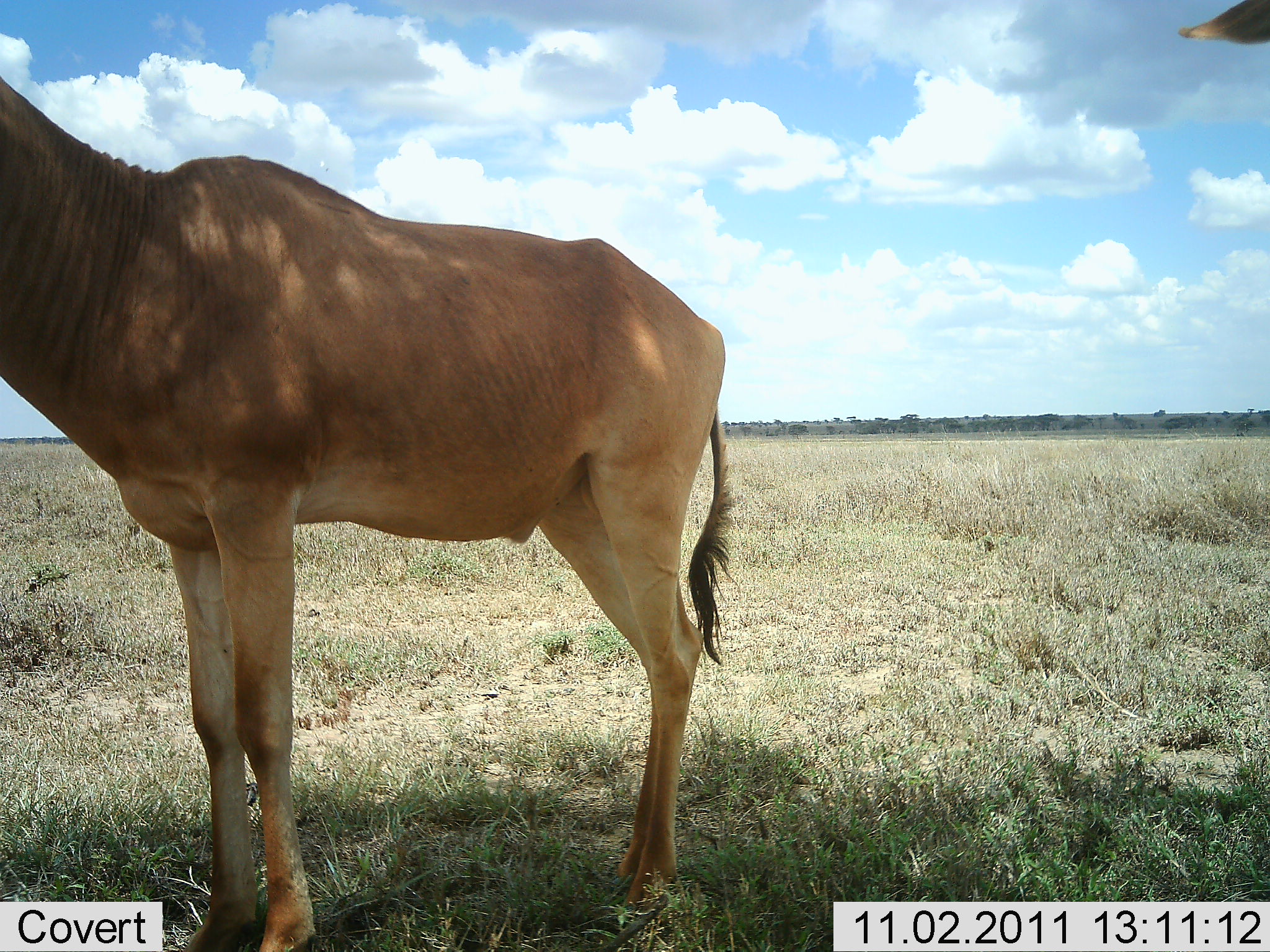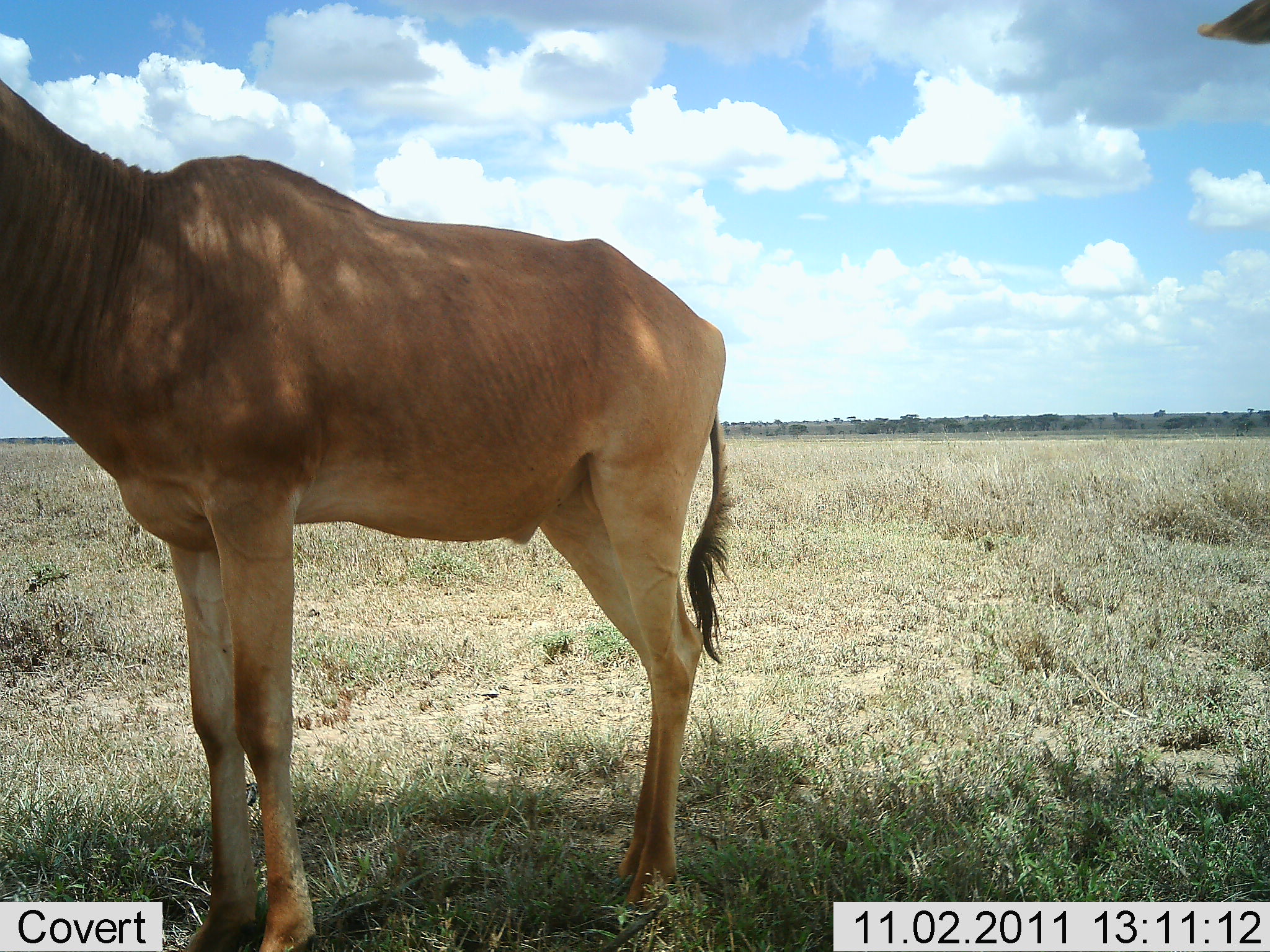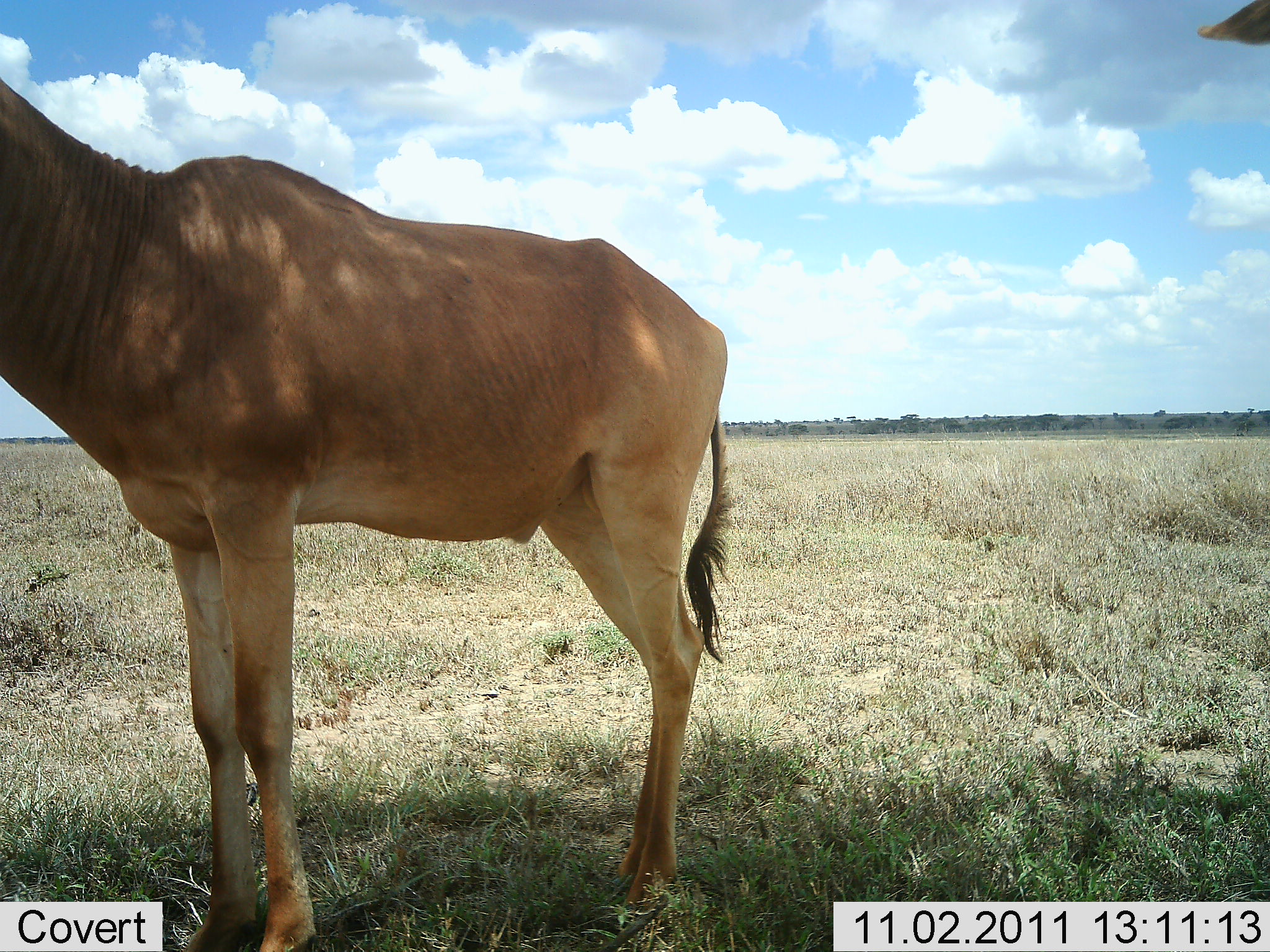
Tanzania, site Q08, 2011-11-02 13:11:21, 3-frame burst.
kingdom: Animalia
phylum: Chordata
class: Mammalia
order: Artiodactyla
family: Bovidae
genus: Alcelaphus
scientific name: Alcelaphus buselaphus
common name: hartebeest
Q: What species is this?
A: Hartebeest (Alcelaphus buselaphus).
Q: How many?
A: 1.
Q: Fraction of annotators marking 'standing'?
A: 100%.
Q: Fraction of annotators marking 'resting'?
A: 10%.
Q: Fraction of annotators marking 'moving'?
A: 0%.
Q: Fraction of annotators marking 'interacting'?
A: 0%.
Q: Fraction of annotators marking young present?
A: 0%.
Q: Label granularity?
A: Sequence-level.